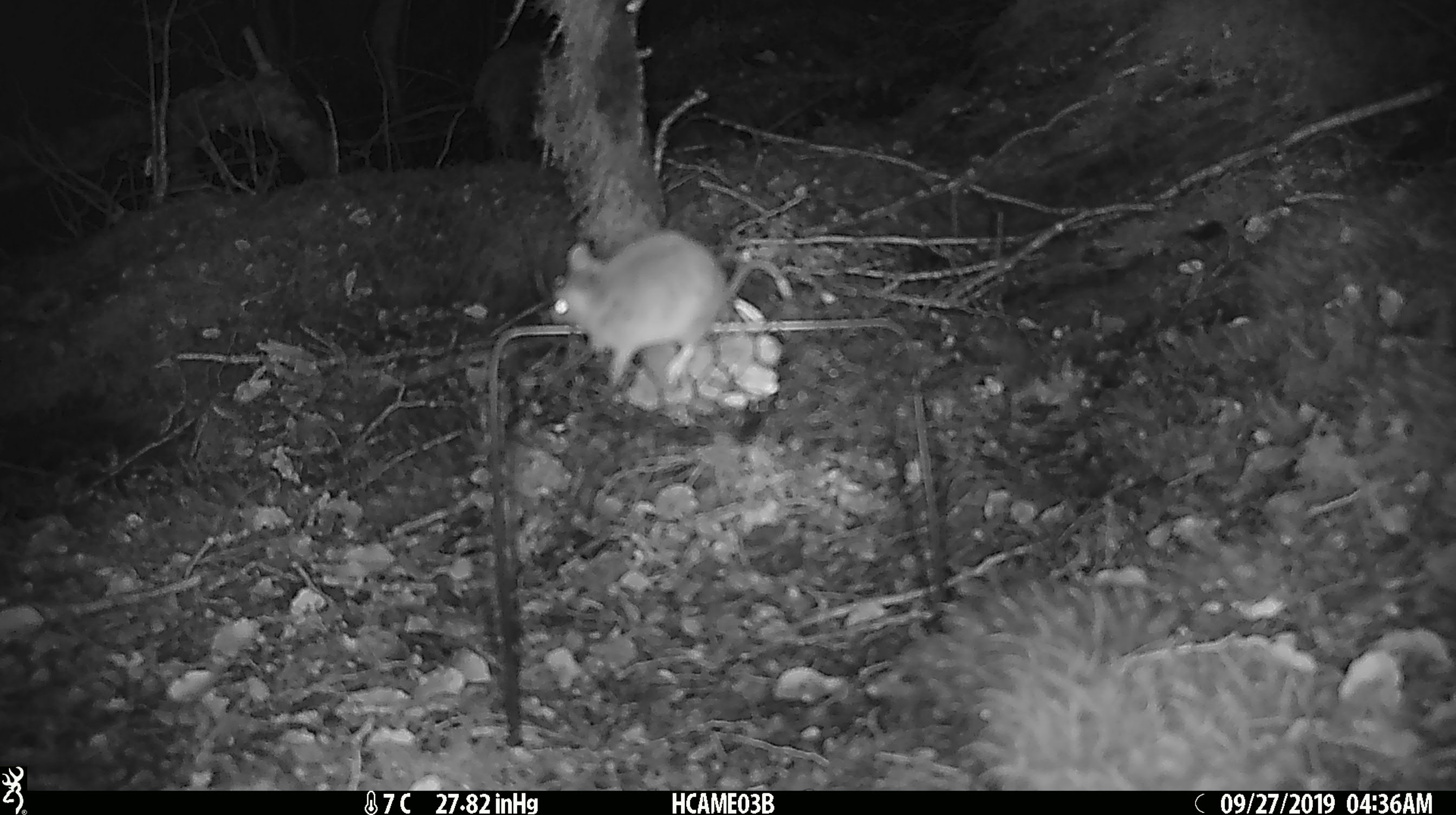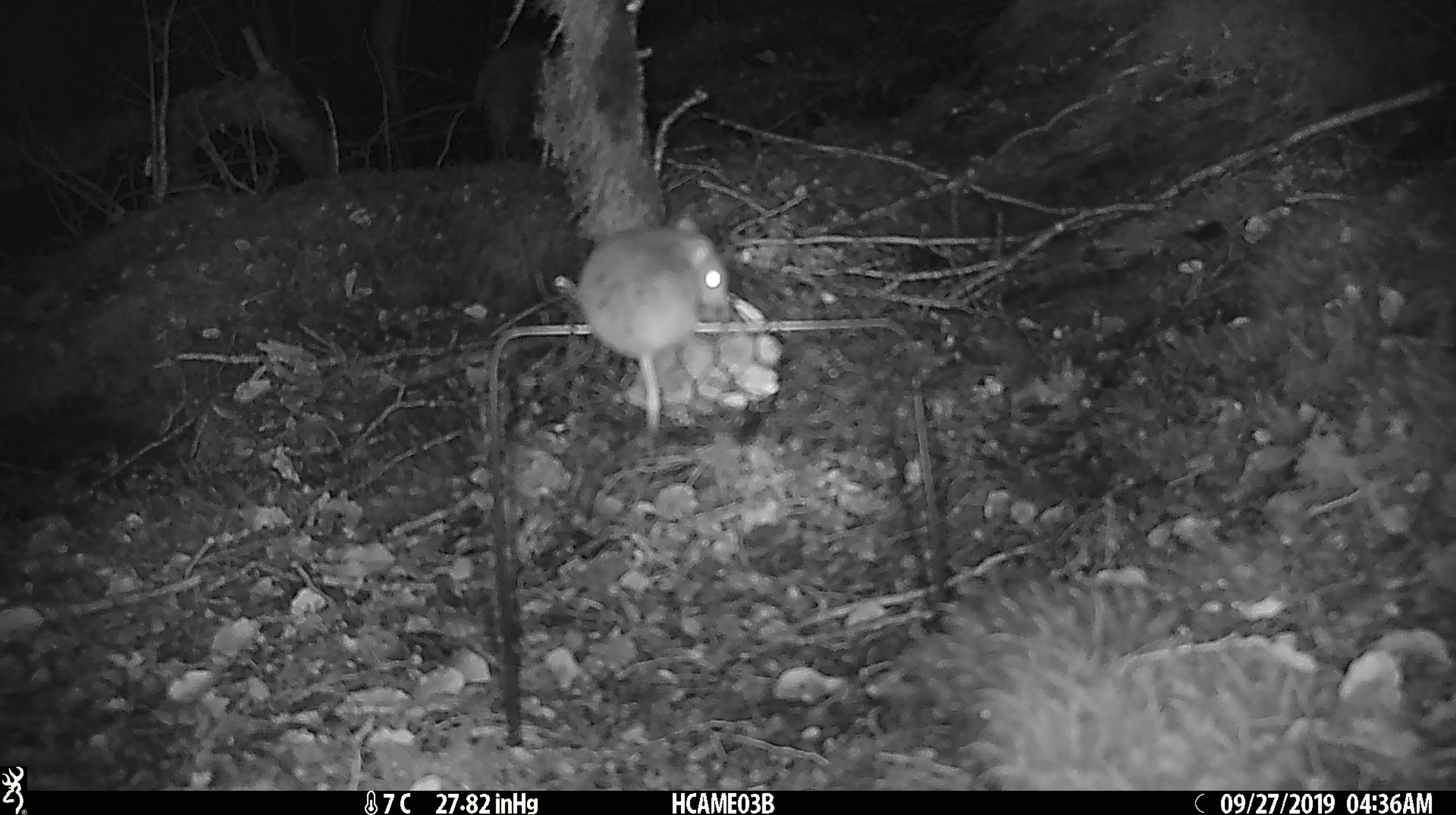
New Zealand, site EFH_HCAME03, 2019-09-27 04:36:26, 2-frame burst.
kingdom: Animalia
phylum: Chordata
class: Mammalia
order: Rodentia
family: Muridae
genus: Mus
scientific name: Mus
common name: mouse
Mouse (Mus).